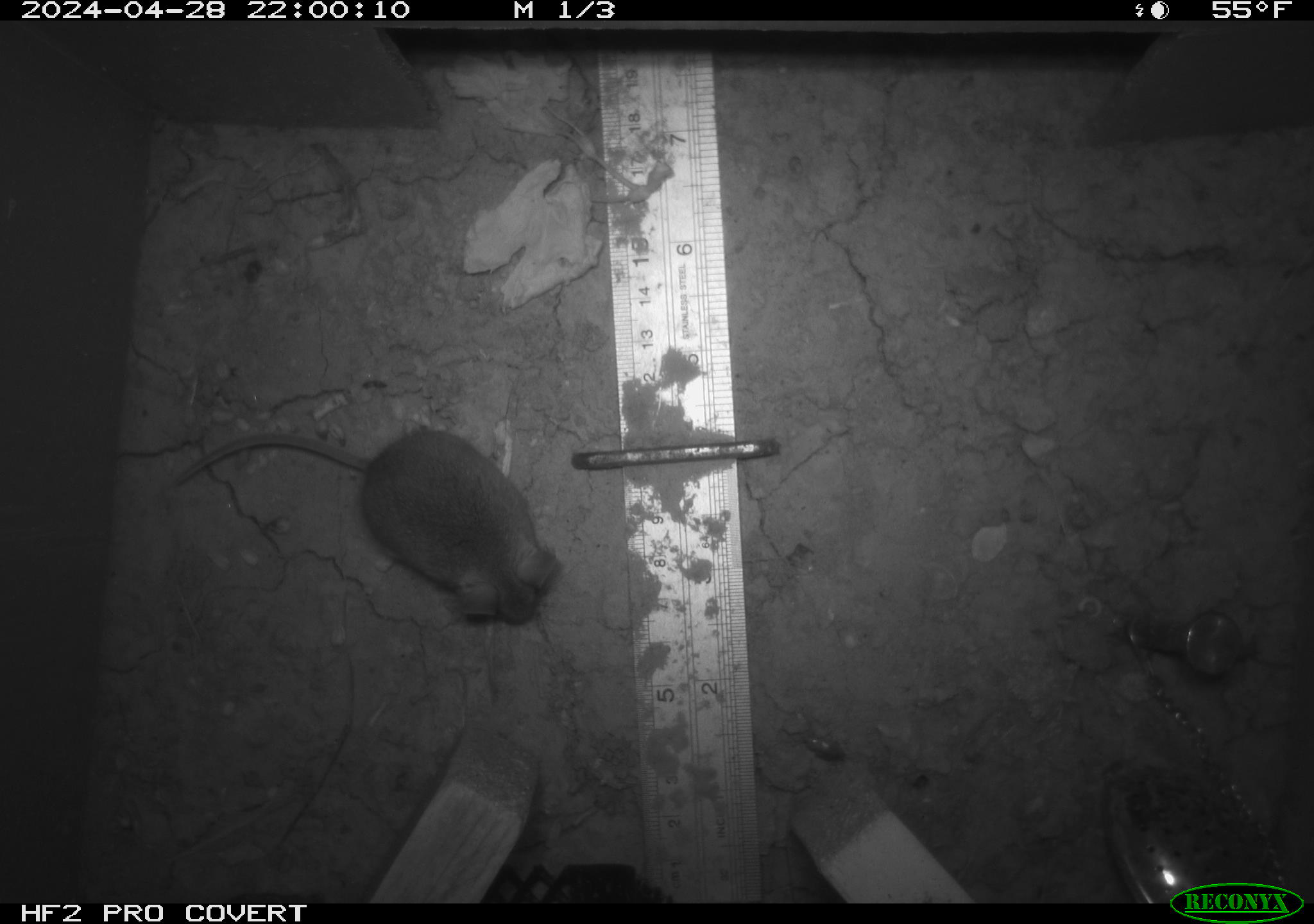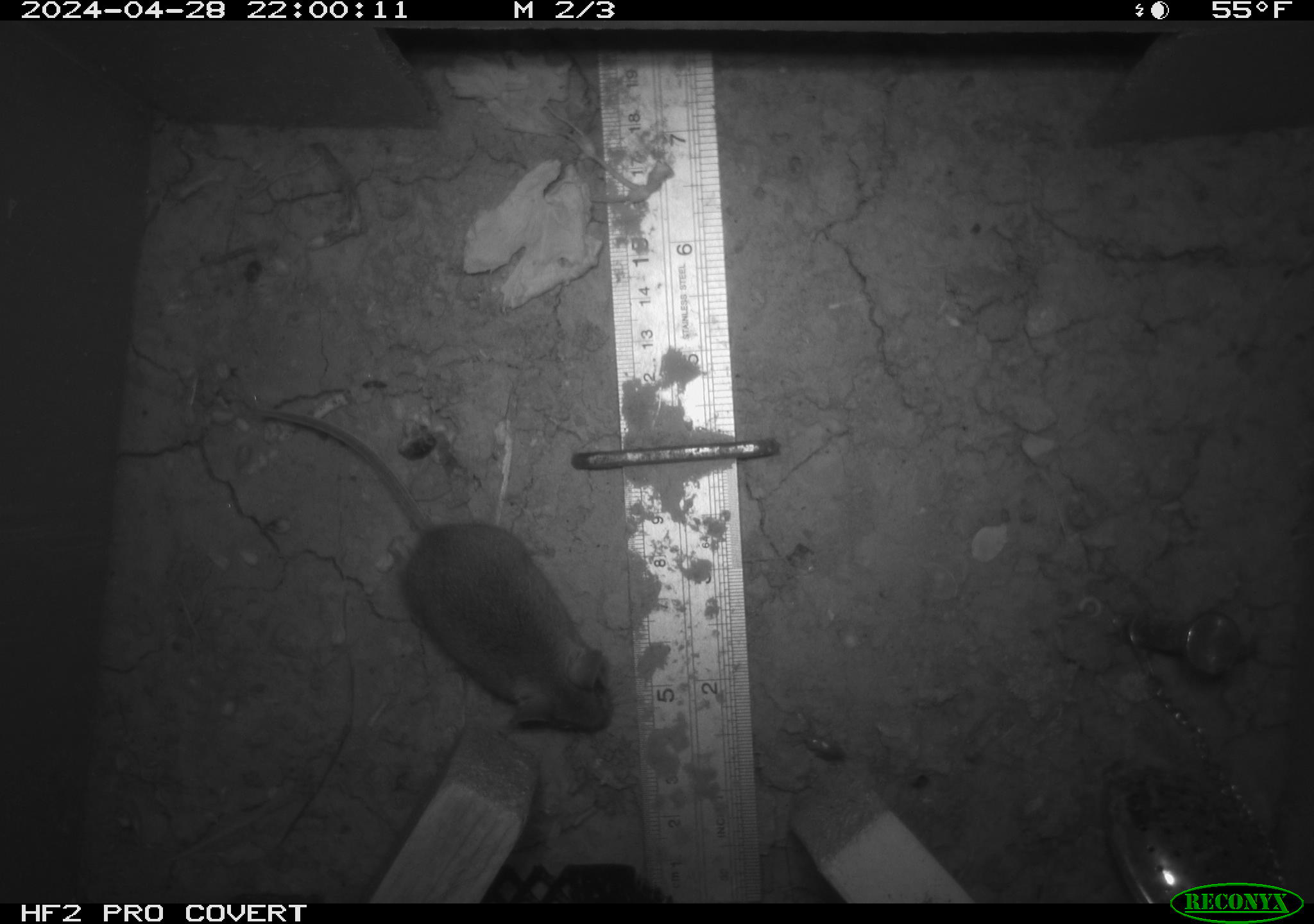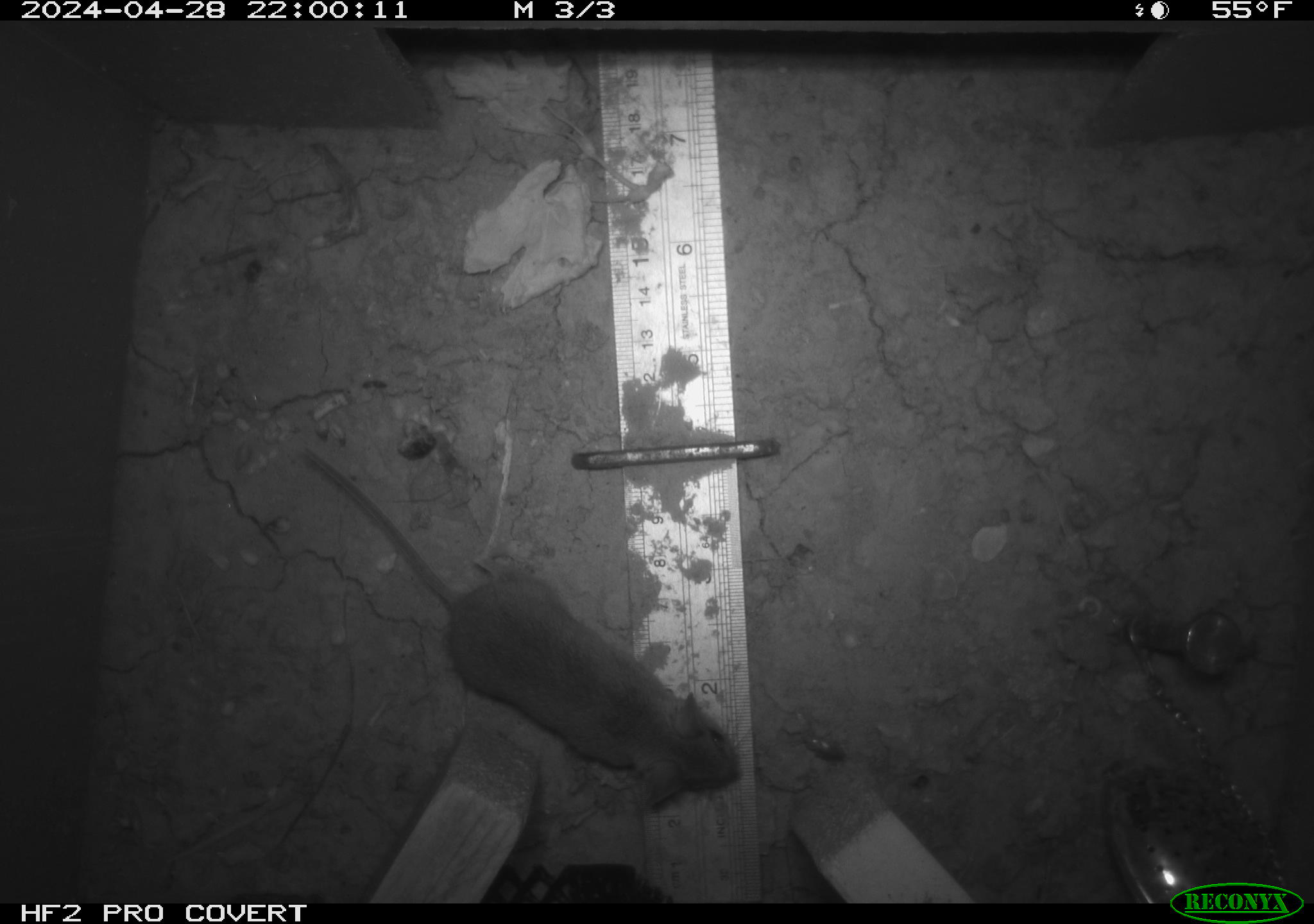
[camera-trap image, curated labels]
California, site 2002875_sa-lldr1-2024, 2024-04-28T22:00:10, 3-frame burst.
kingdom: Animalia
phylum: Chordata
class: Mammalia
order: Rodentia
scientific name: Rodentia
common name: mouse species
Mouse species (Rodentia).